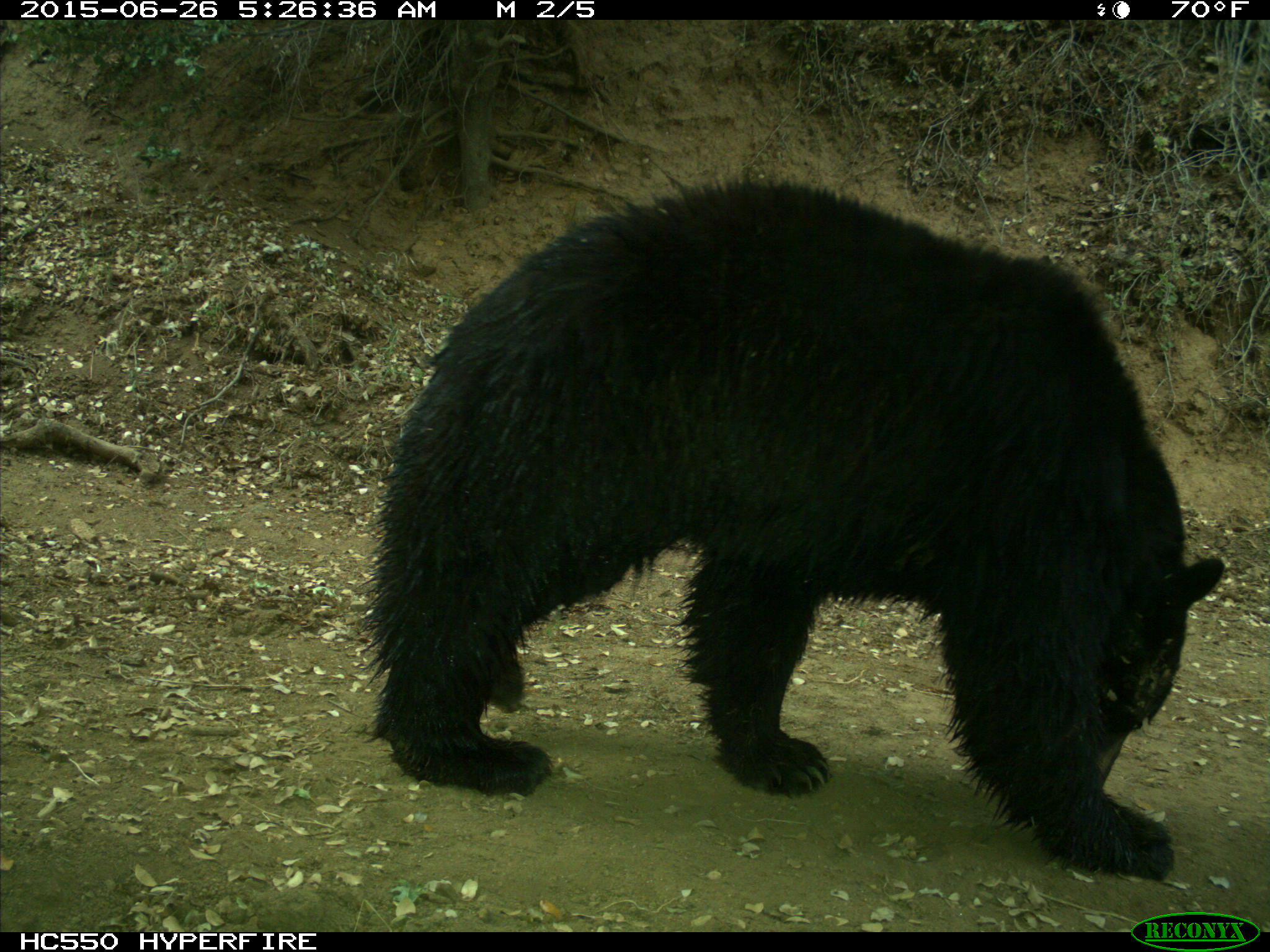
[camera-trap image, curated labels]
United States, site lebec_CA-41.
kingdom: Animalia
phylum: Chordata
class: Mammalia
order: Carnivora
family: Ursidae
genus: Ursus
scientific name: Ursus americanus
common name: american black bear